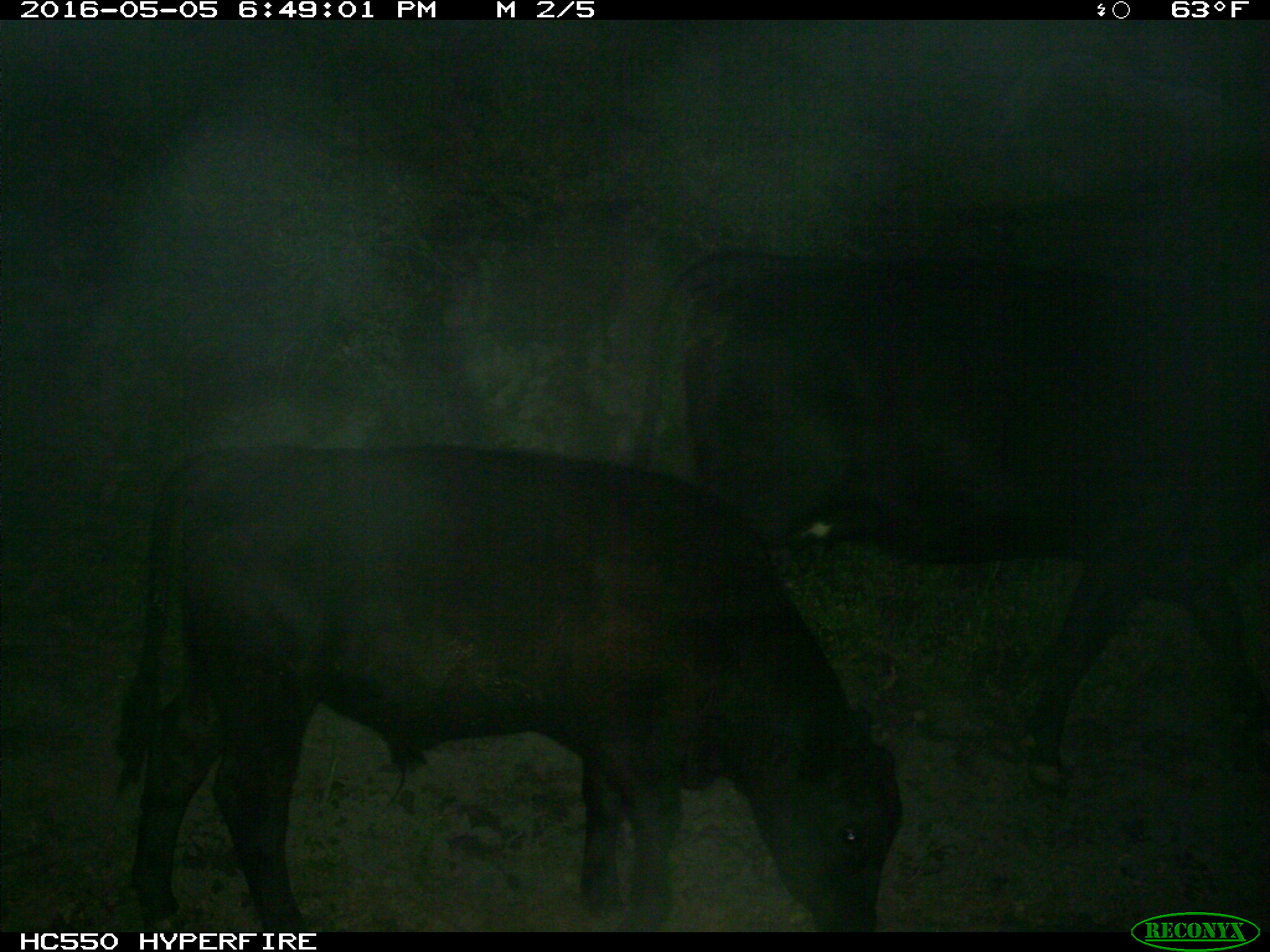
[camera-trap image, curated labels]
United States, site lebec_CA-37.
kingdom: Animalia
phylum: Chordata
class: Mammalia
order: Artiodactyla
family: Bovidae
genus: Bos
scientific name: Bos taurus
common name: domestic cow